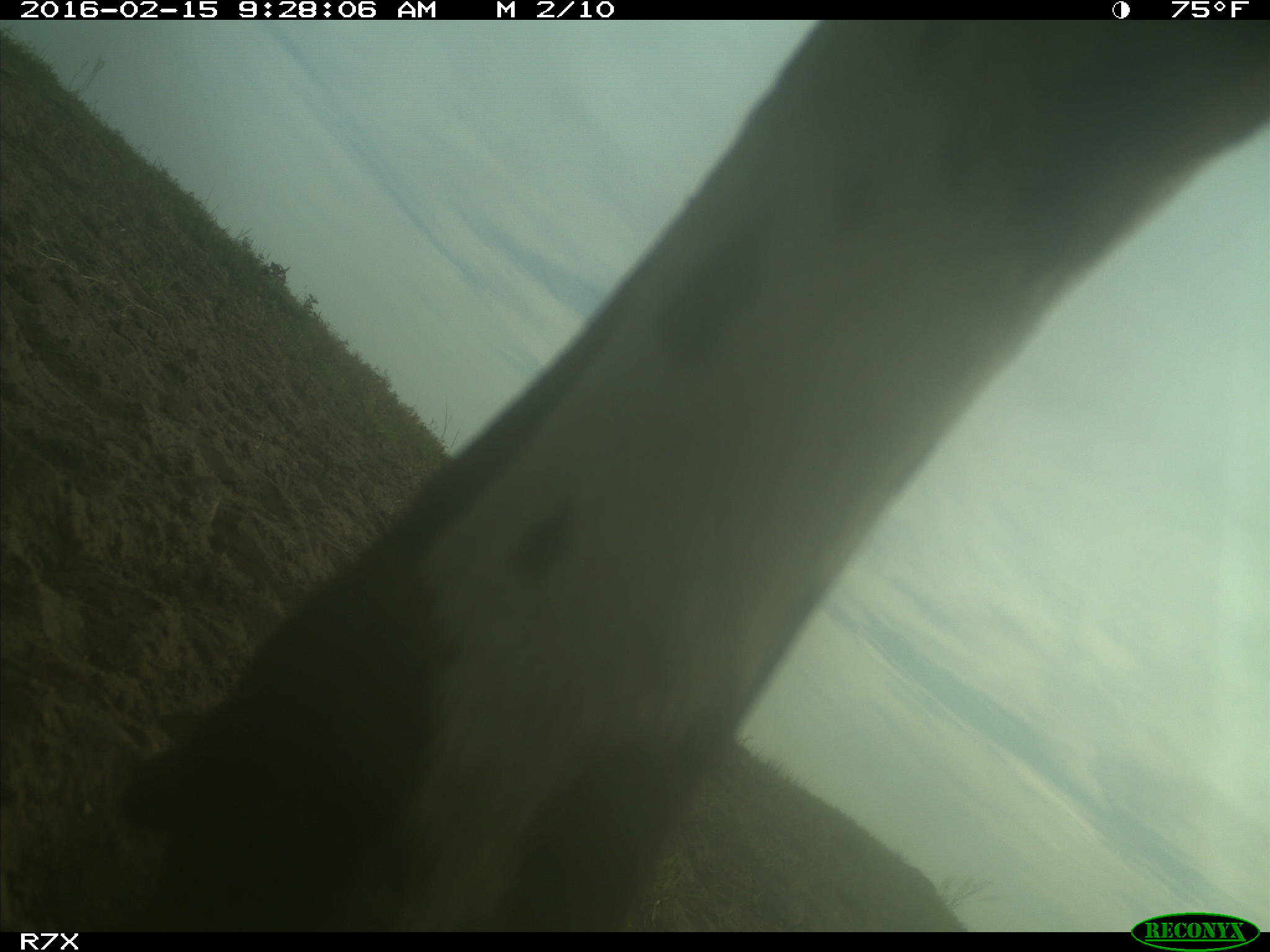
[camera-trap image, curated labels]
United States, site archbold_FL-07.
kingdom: Animalia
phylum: Chordata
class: Mammalia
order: Artiodactyla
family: Bovidae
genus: Bos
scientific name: Bos taurus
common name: domestic cow